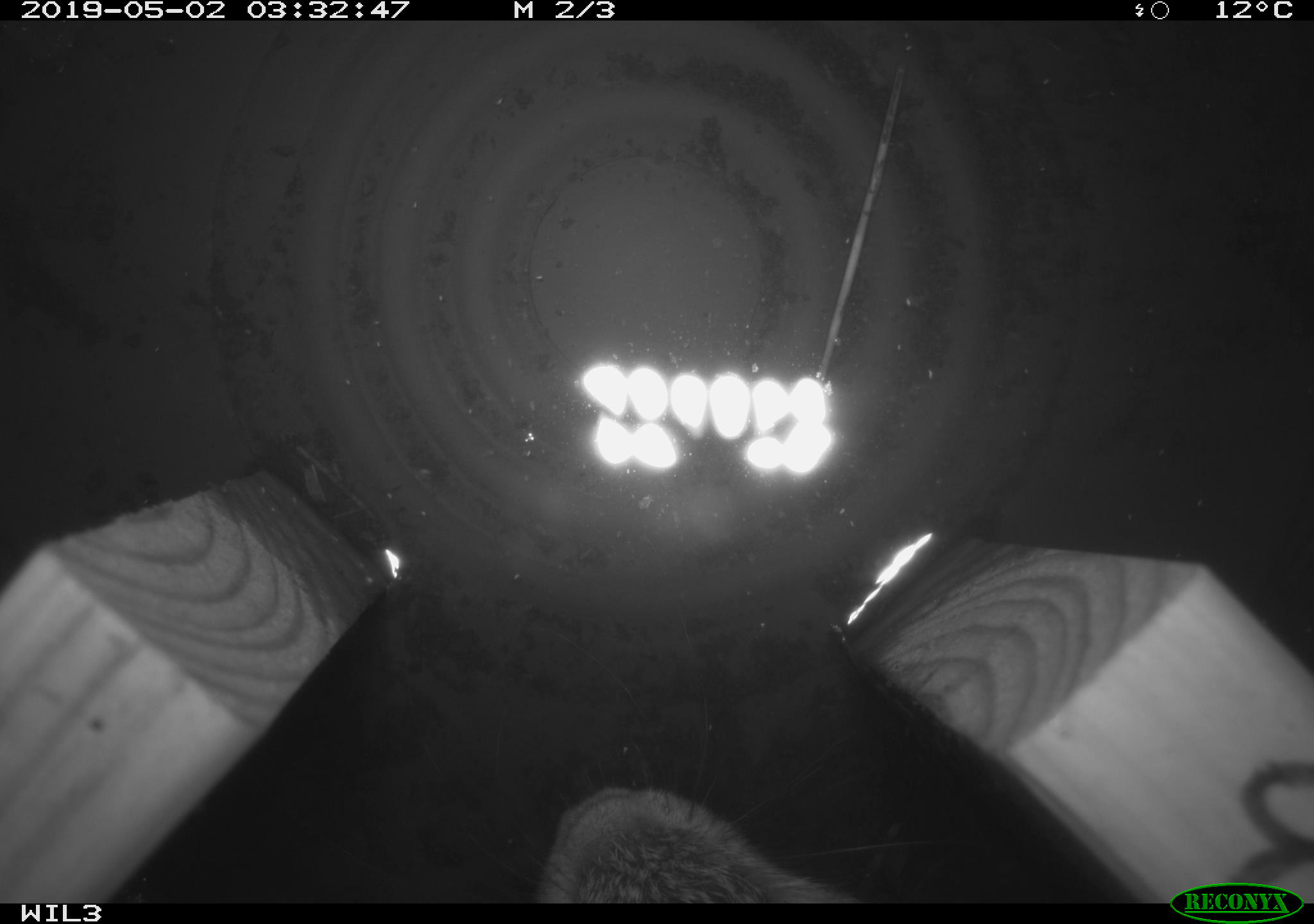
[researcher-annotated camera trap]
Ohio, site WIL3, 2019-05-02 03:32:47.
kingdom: Animalia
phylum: Chordata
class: Mammalia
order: Lagomorpha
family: Leporidae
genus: Sylvilagus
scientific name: Sylvilagus floridanus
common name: eastern cottontail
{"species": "eastern cottontail (Sylvilagus floridanus)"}